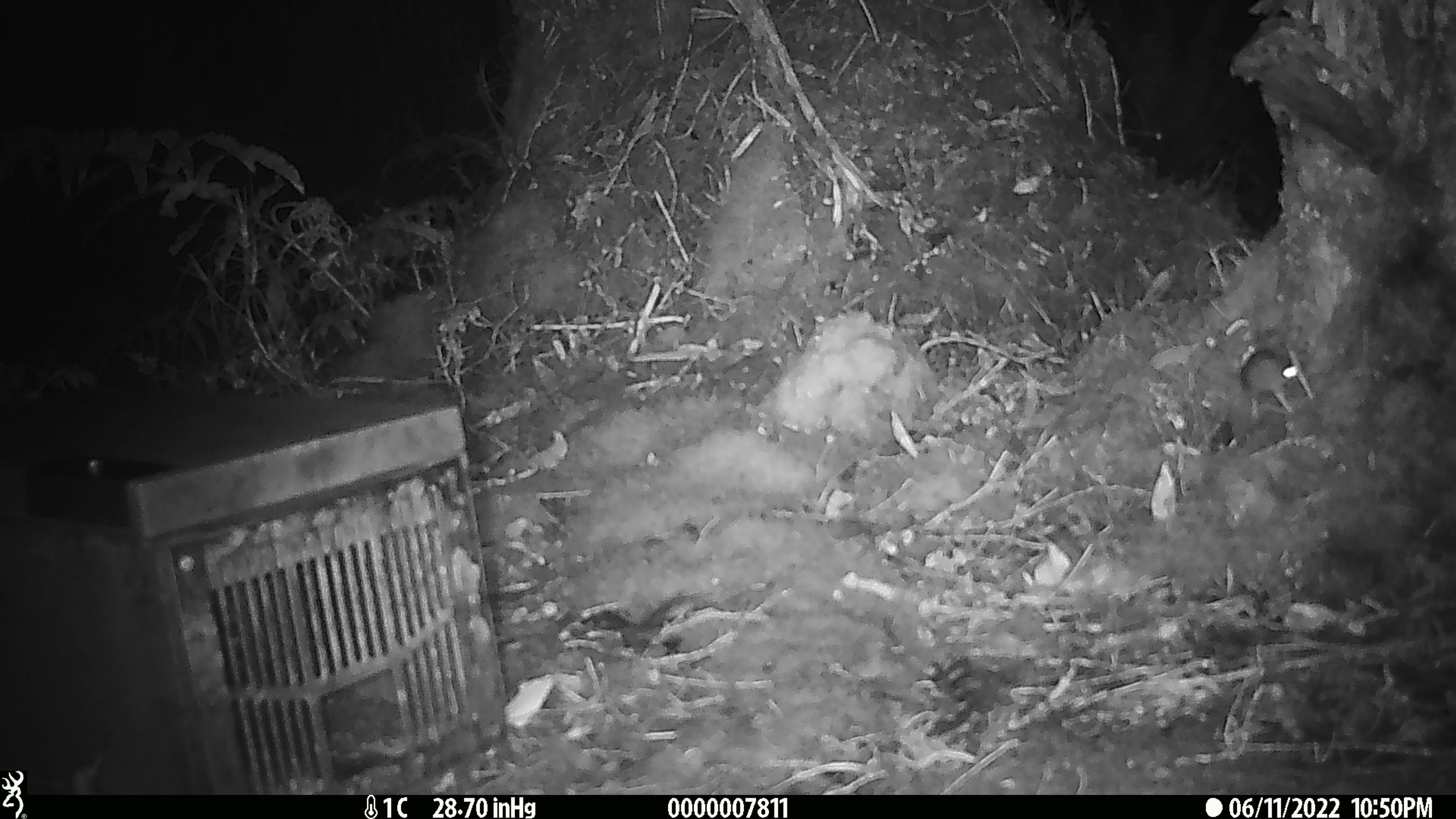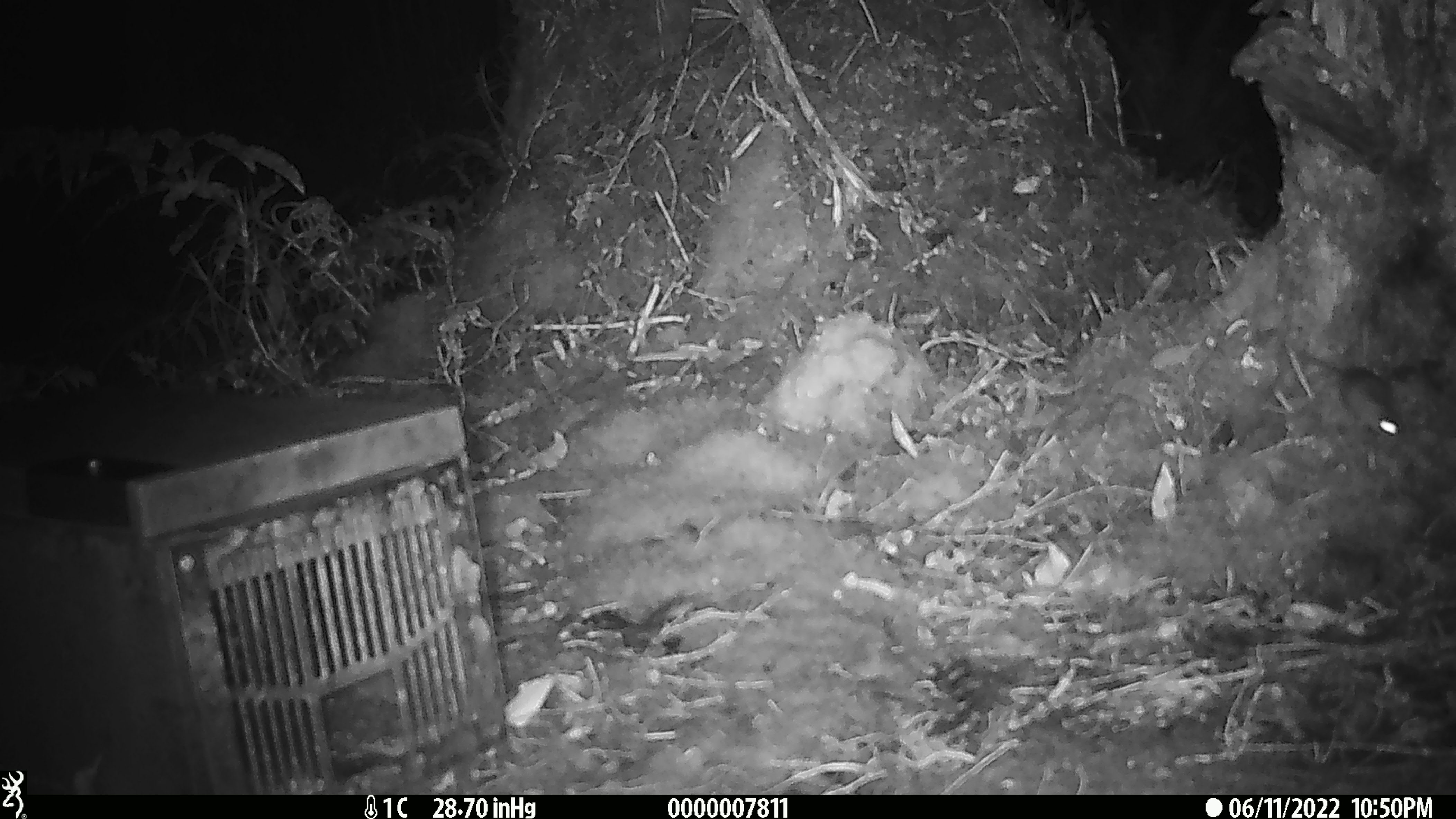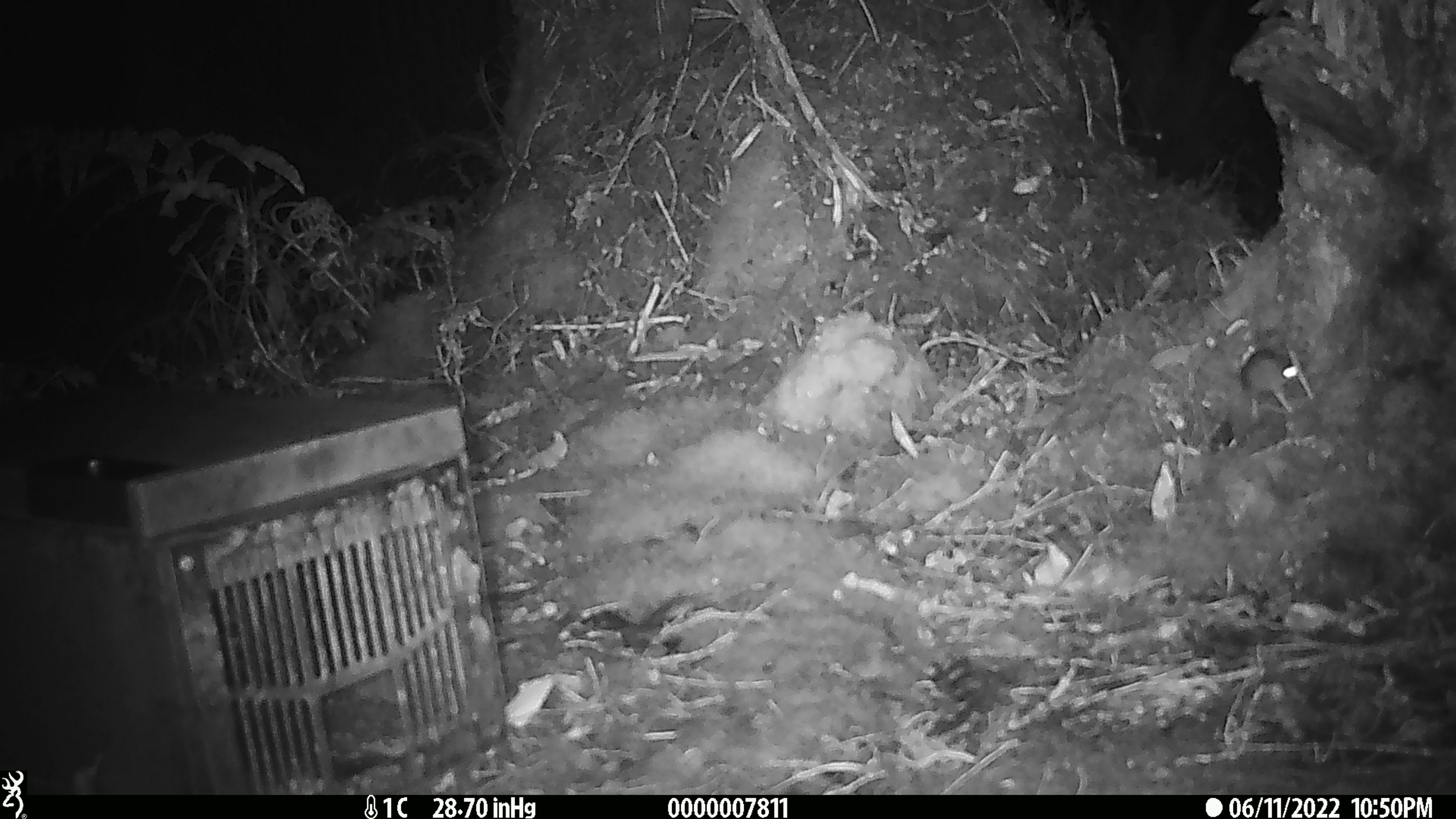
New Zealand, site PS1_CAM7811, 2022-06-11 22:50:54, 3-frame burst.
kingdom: Animalia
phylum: Chordata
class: Mammalia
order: Rodentia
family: Muridae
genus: Mus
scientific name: Mus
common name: mouse